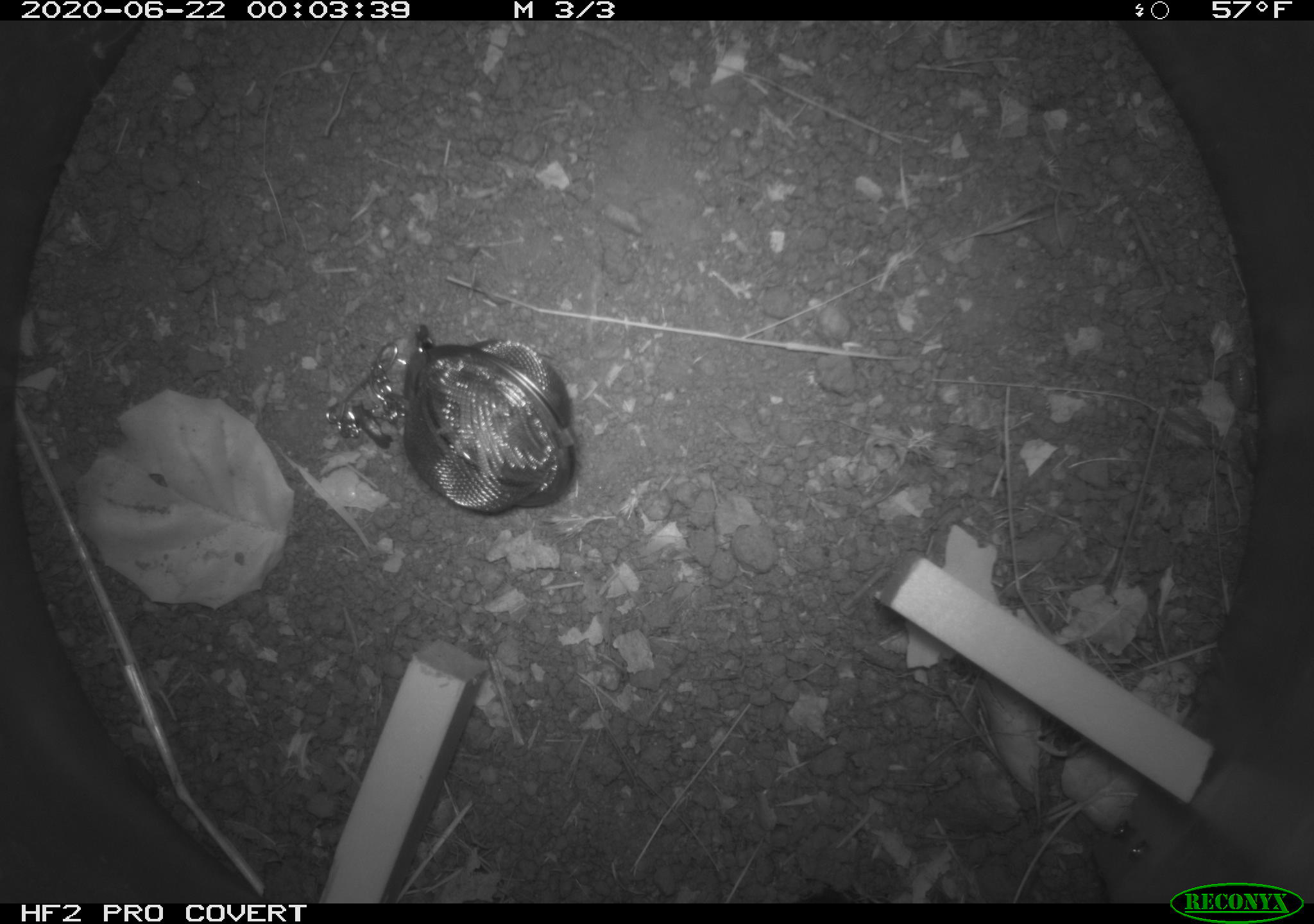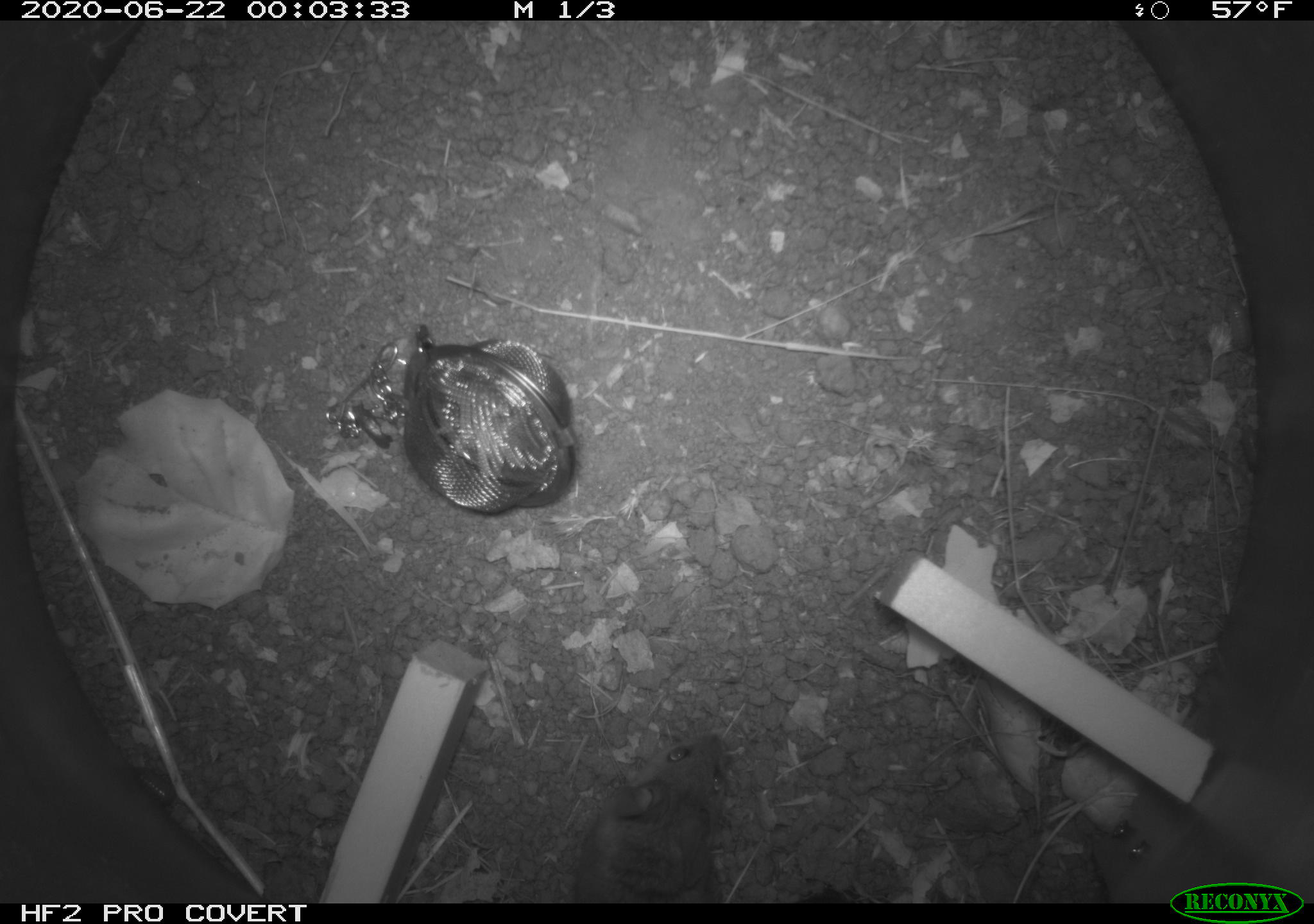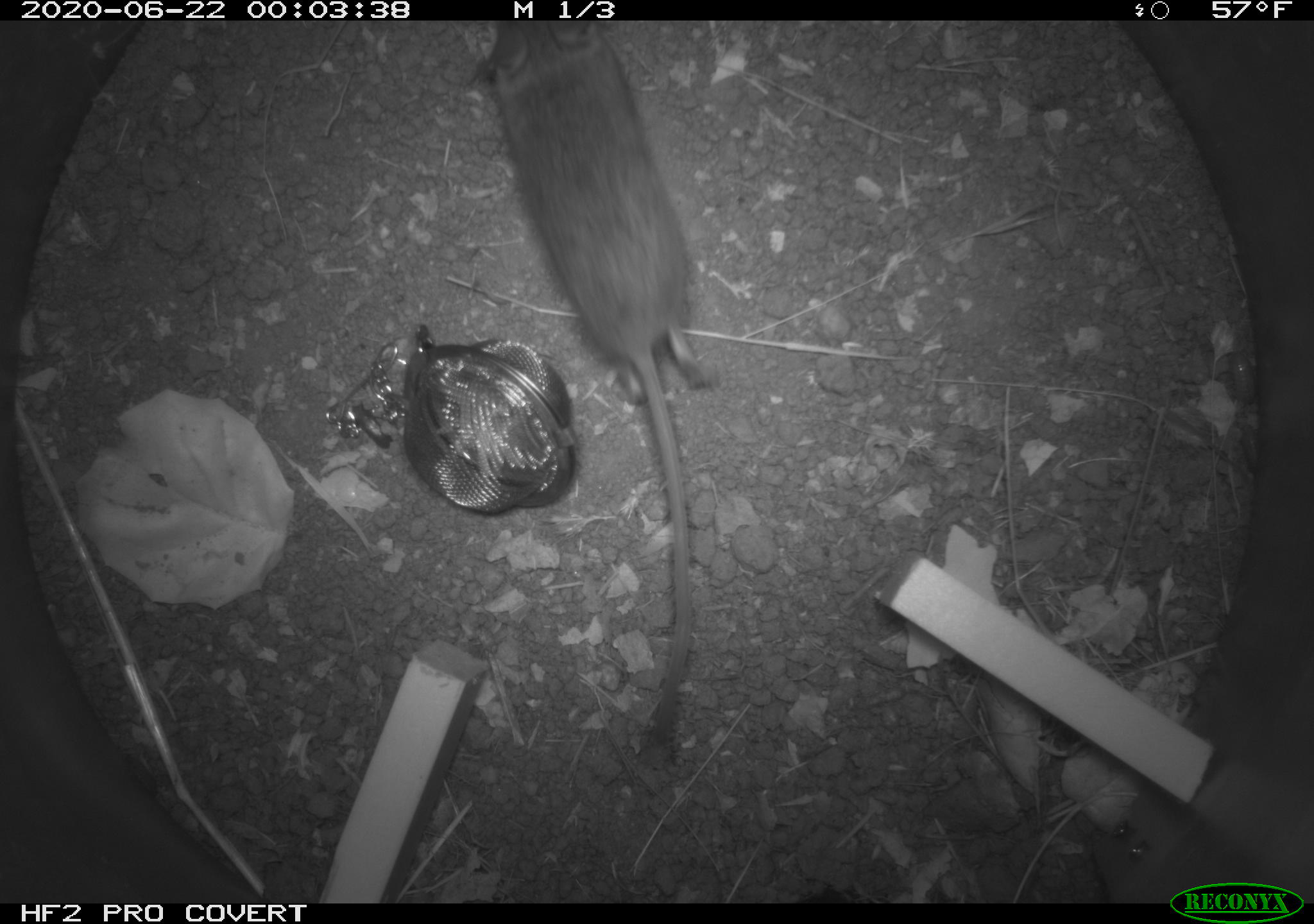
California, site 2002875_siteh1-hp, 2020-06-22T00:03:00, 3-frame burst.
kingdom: Animalia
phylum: Chordata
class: Mammalia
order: Rodentia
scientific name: Rodentia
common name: rodent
Rodent (Rodentia).